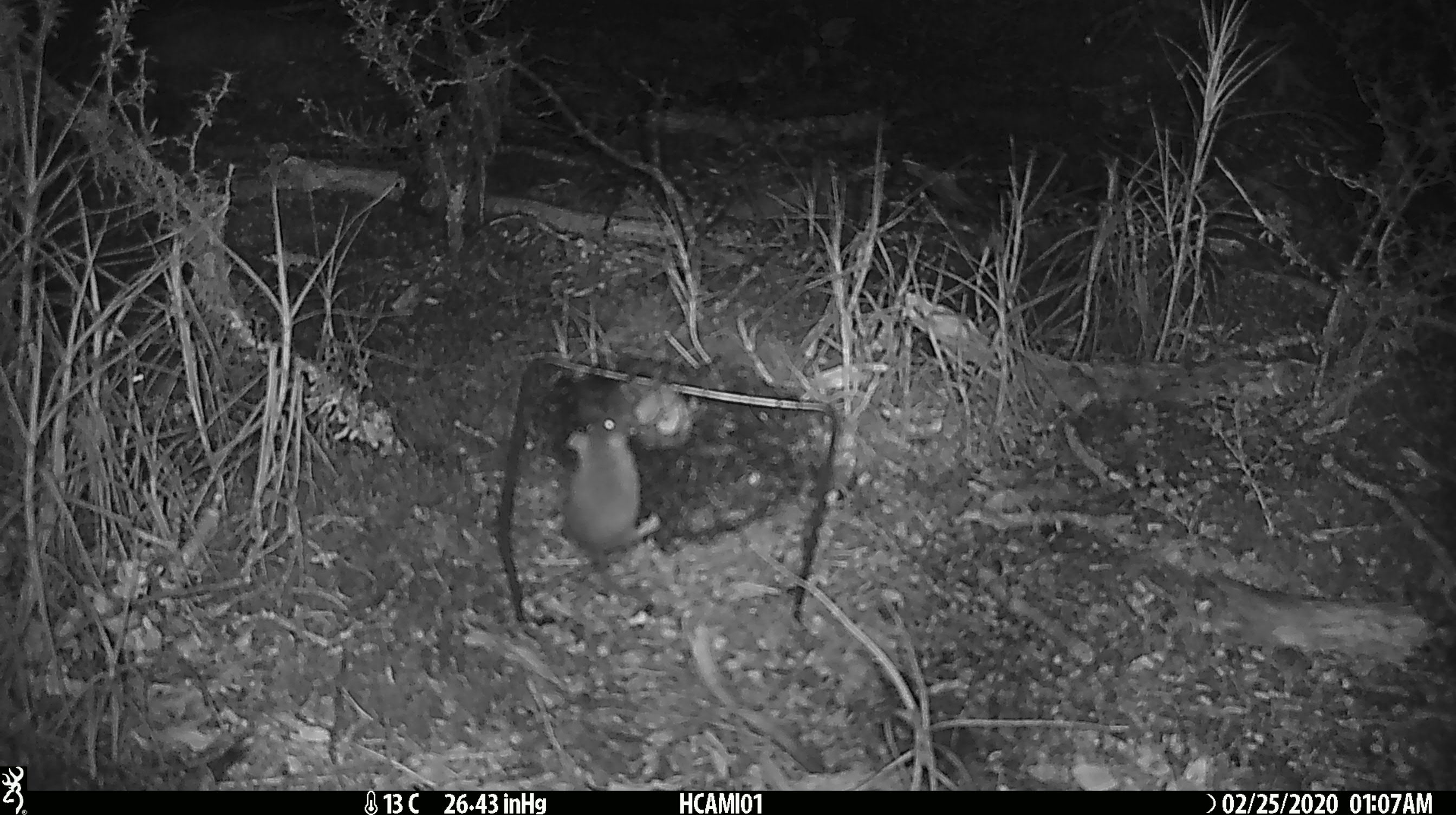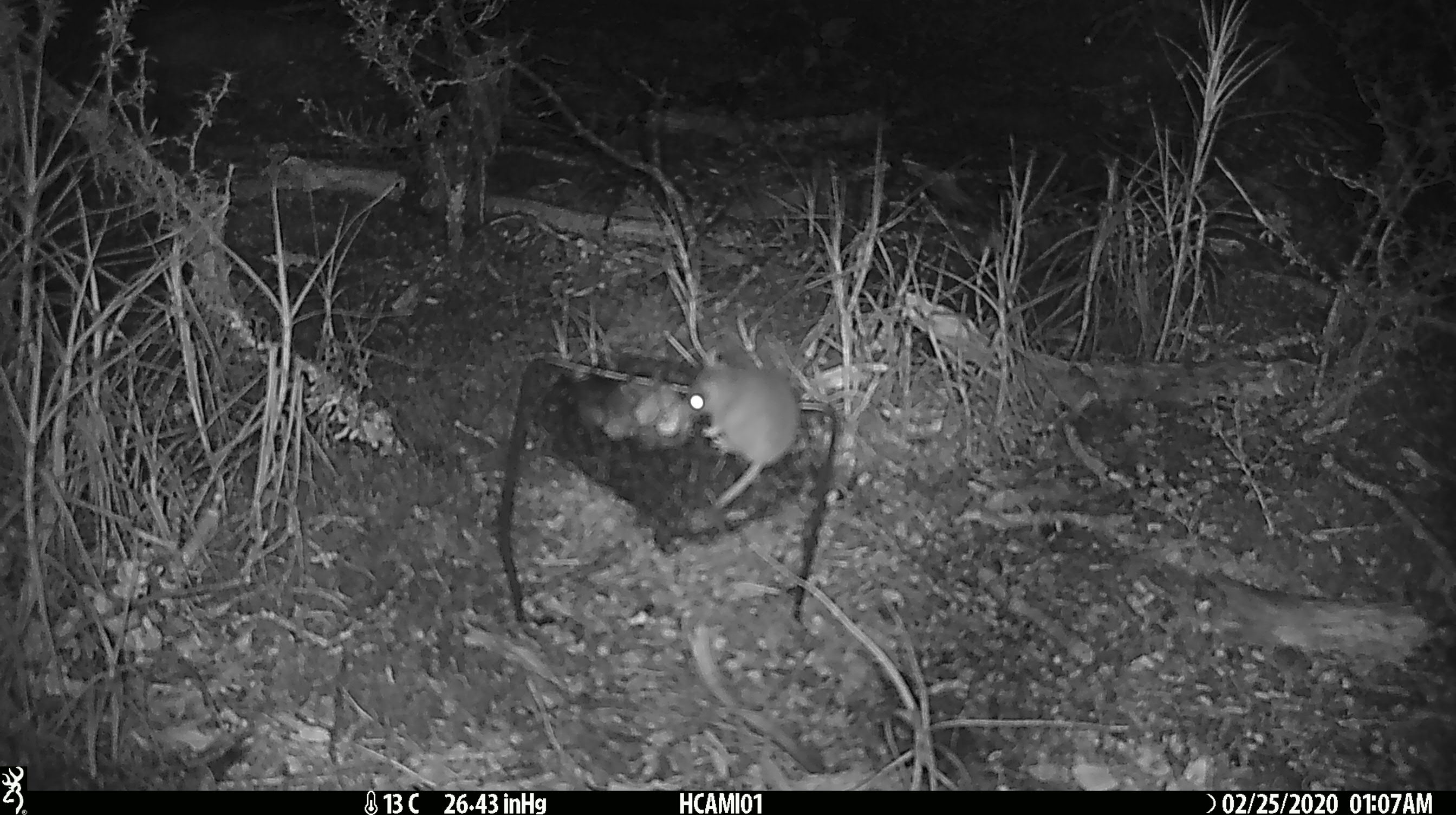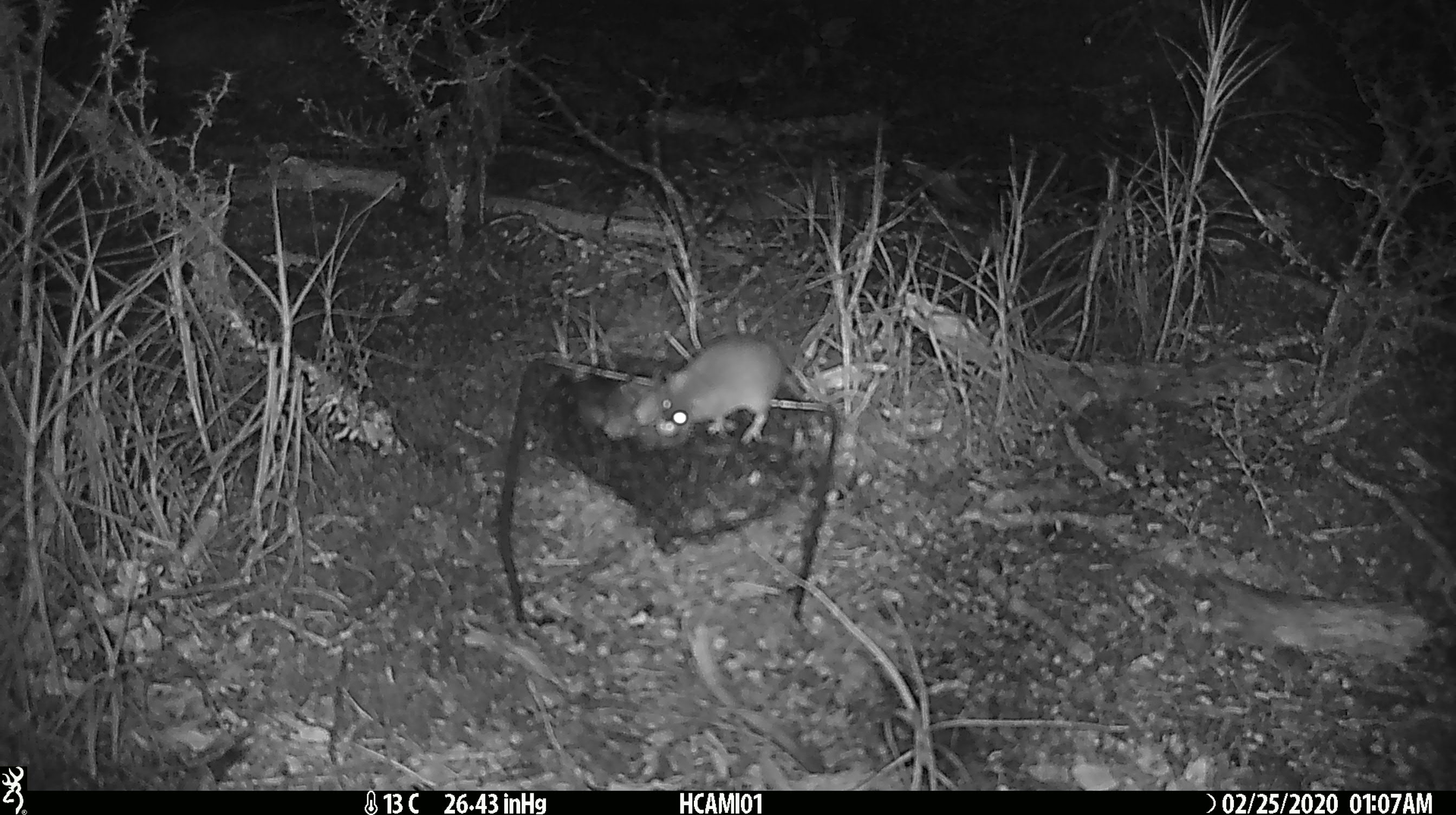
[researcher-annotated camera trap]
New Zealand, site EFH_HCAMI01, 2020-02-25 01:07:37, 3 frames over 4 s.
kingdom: Animalia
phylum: Chordata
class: Mammalia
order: Rodentia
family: Muridae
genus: Mus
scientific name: Mus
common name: mouse